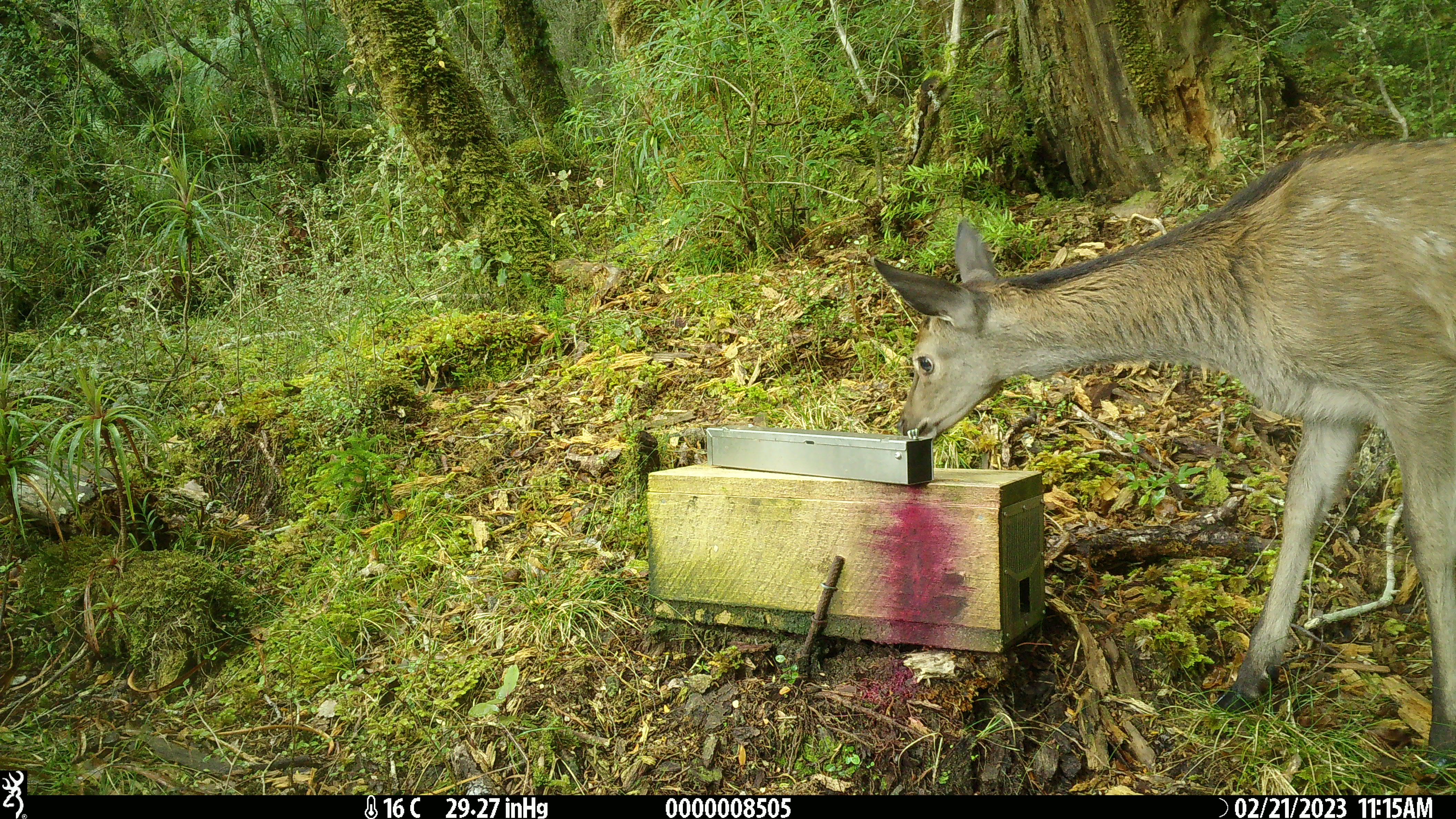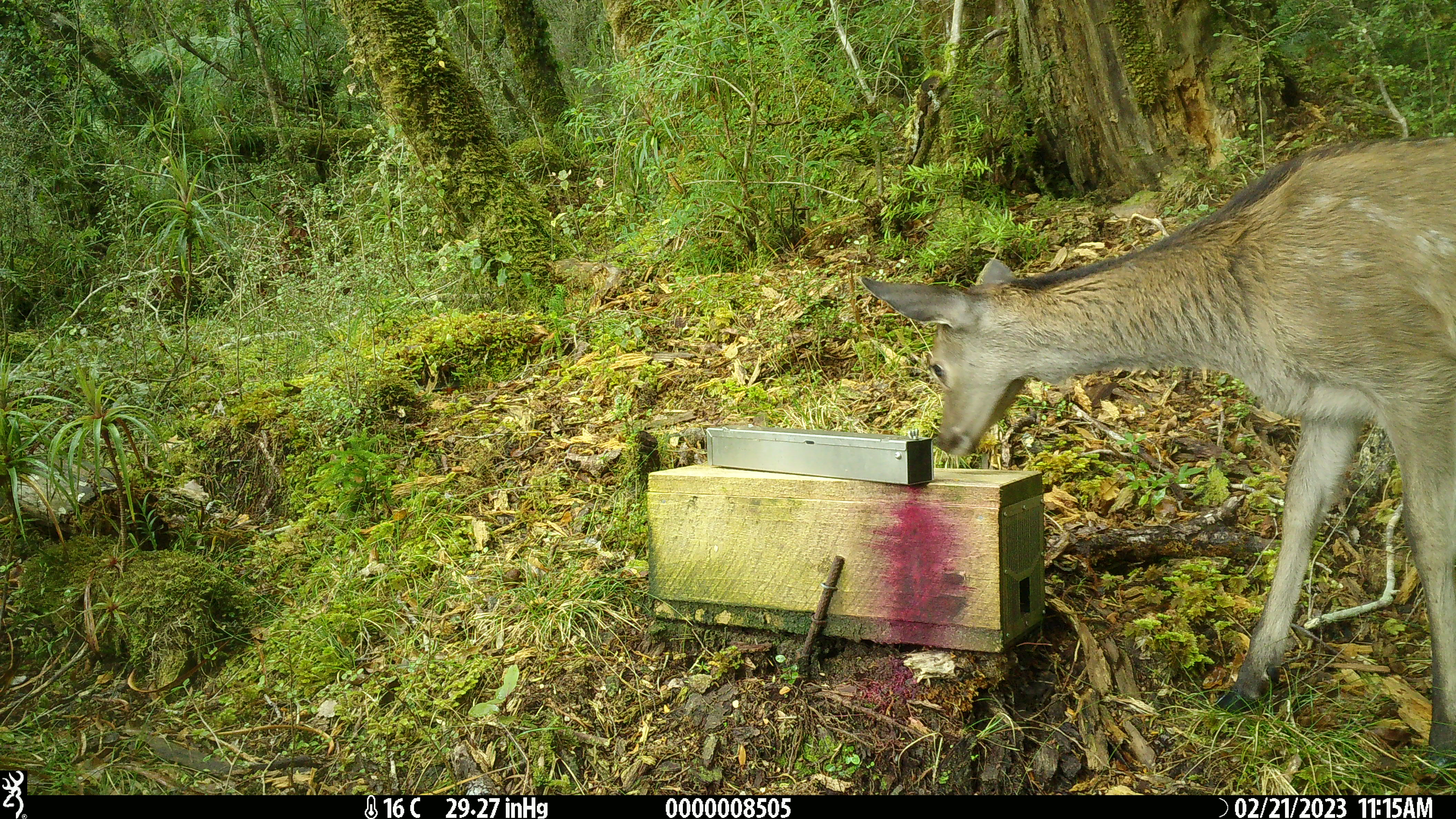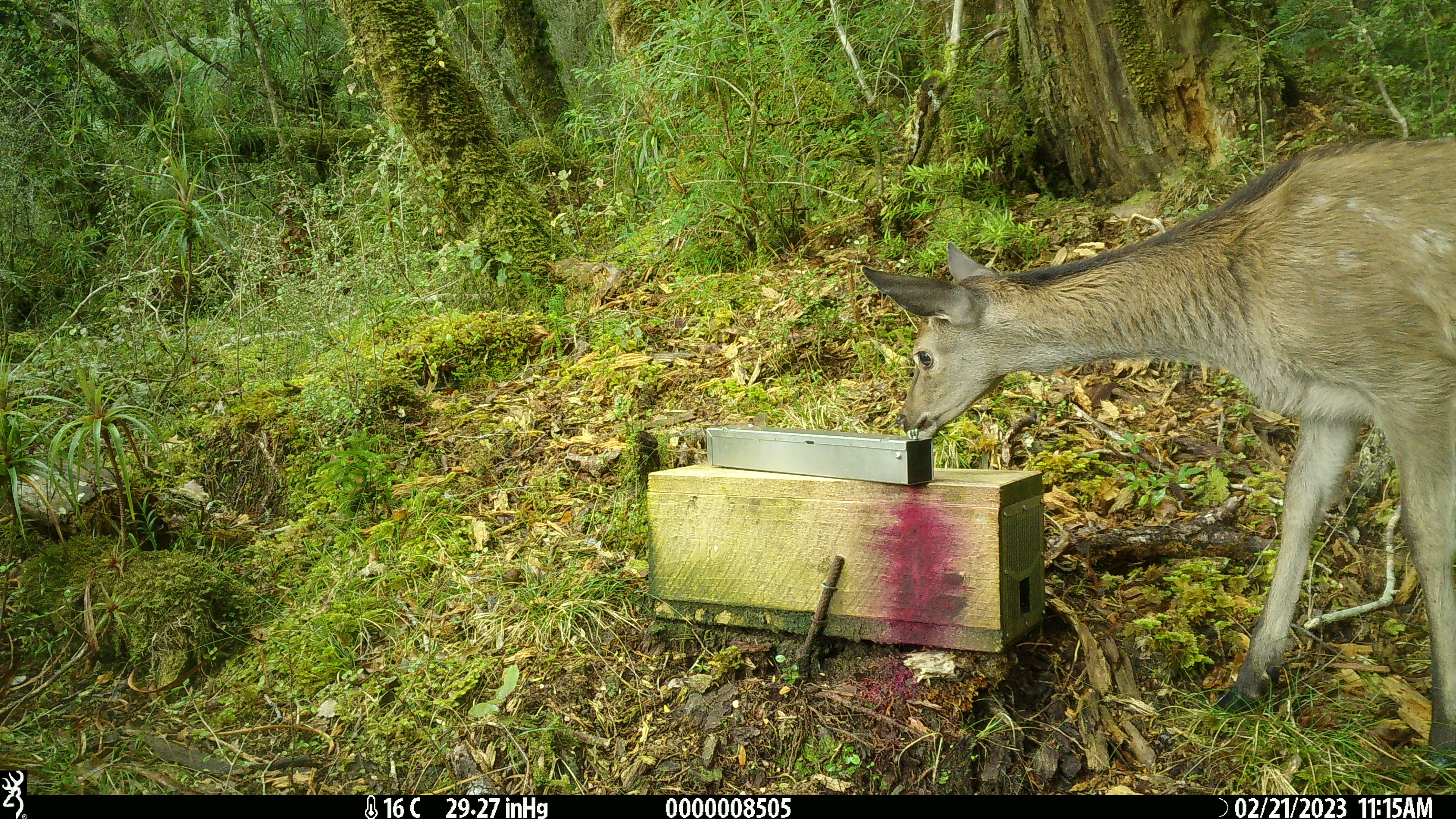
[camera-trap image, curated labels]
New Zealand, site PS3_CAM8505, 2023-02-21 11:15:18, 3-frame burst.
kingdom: Animalia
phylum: Chordata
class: Mammalia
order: Artiodactyla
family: Cervidae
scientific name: Cervidae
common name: deer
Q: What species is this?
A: Deer (Cervidae).